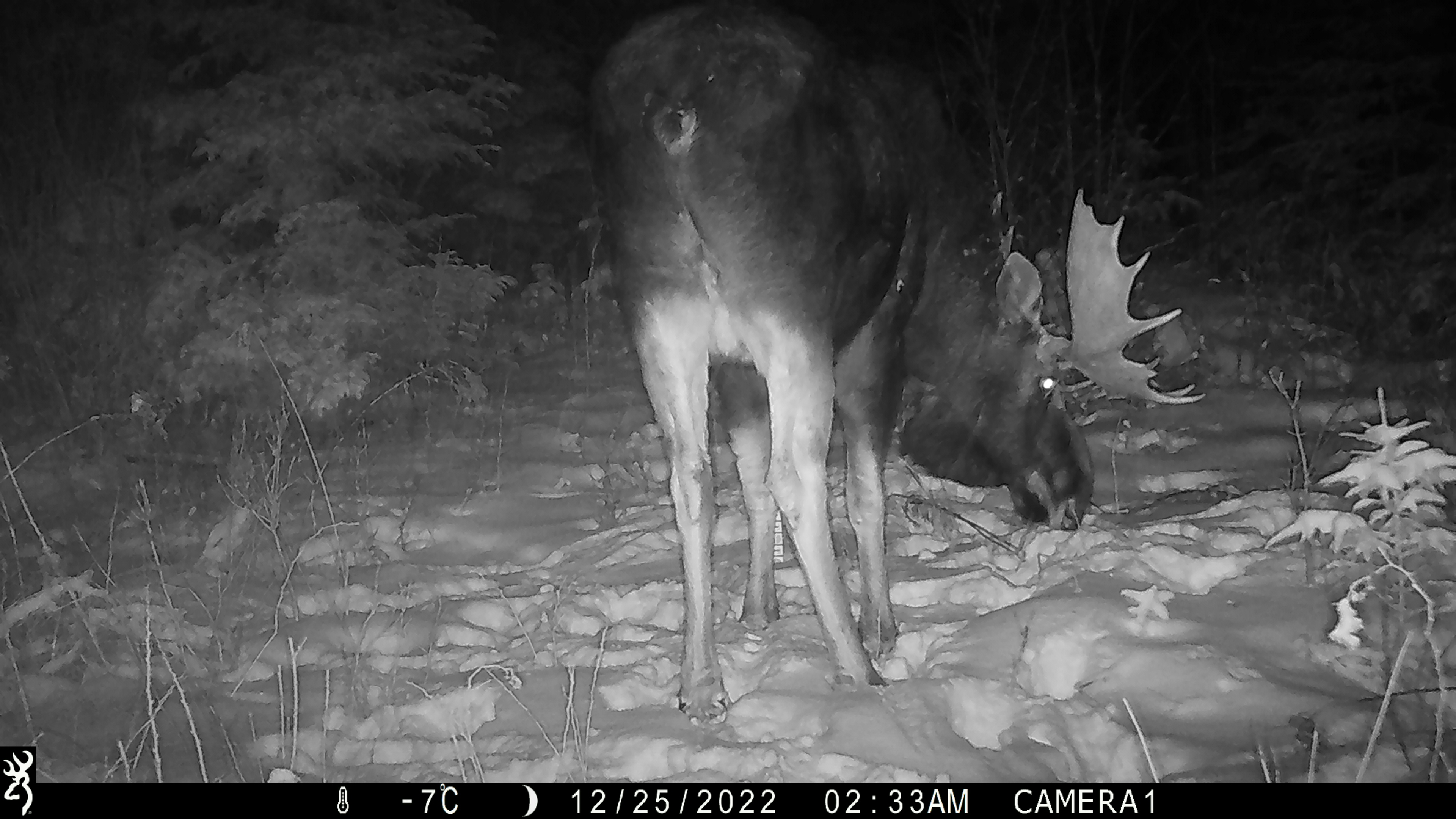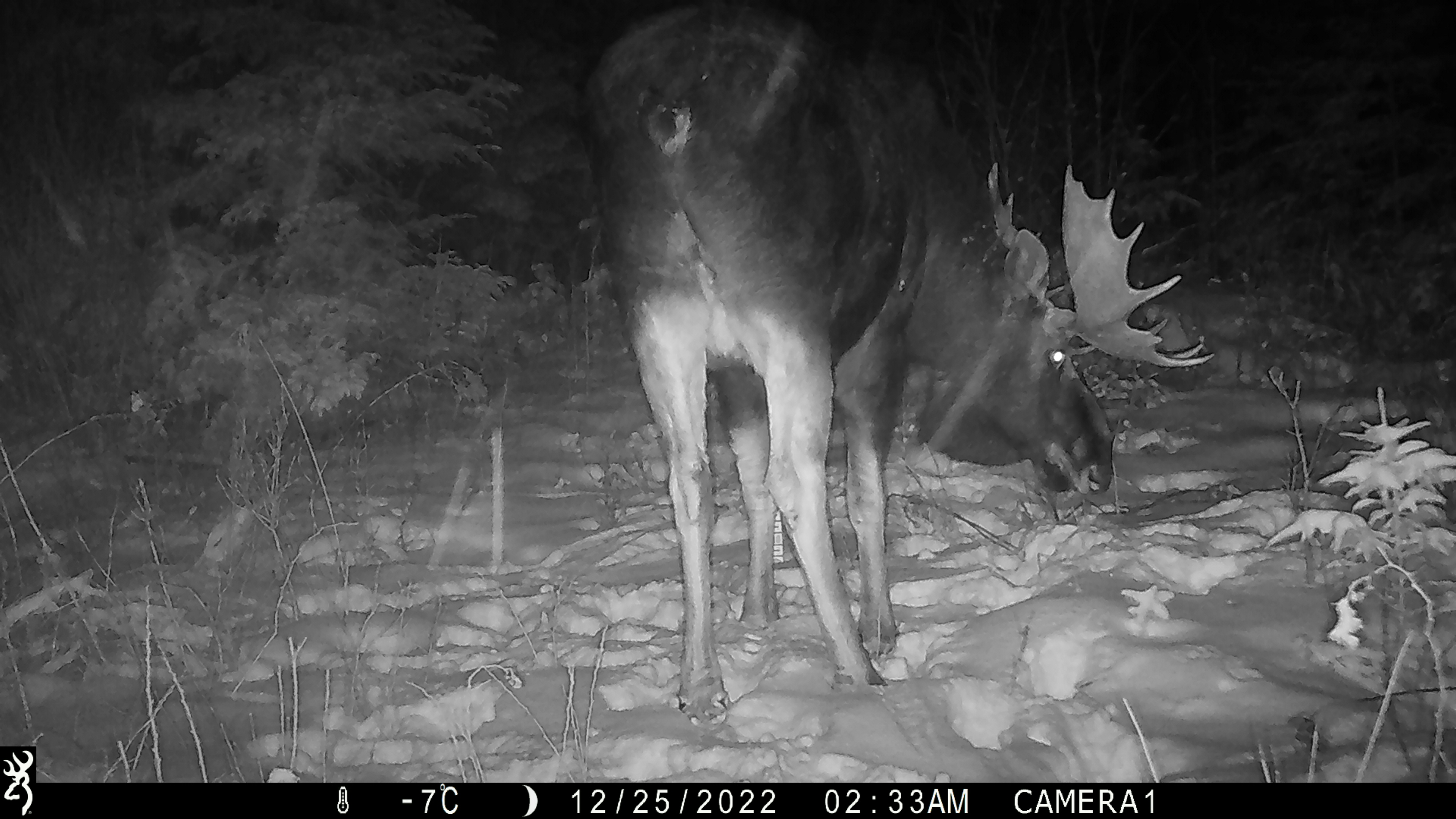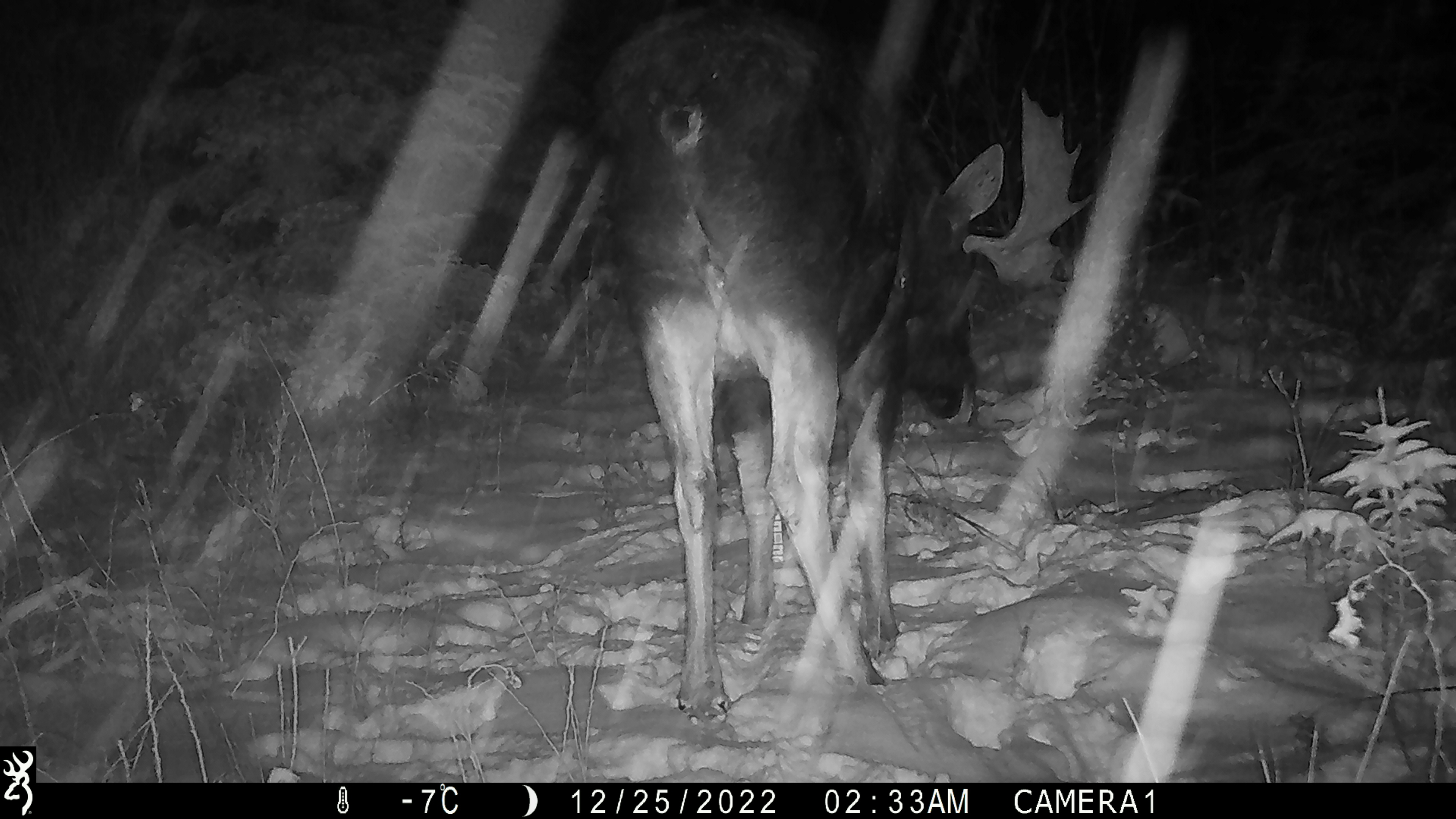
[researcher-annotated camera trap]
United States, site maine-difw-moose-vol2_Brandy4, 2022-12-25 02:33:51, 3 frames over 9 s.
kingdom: Animalia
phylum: Chordata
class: Mammalia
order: Artiodactyla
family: Cervidae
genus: Alces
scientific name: Alces alces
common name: moose